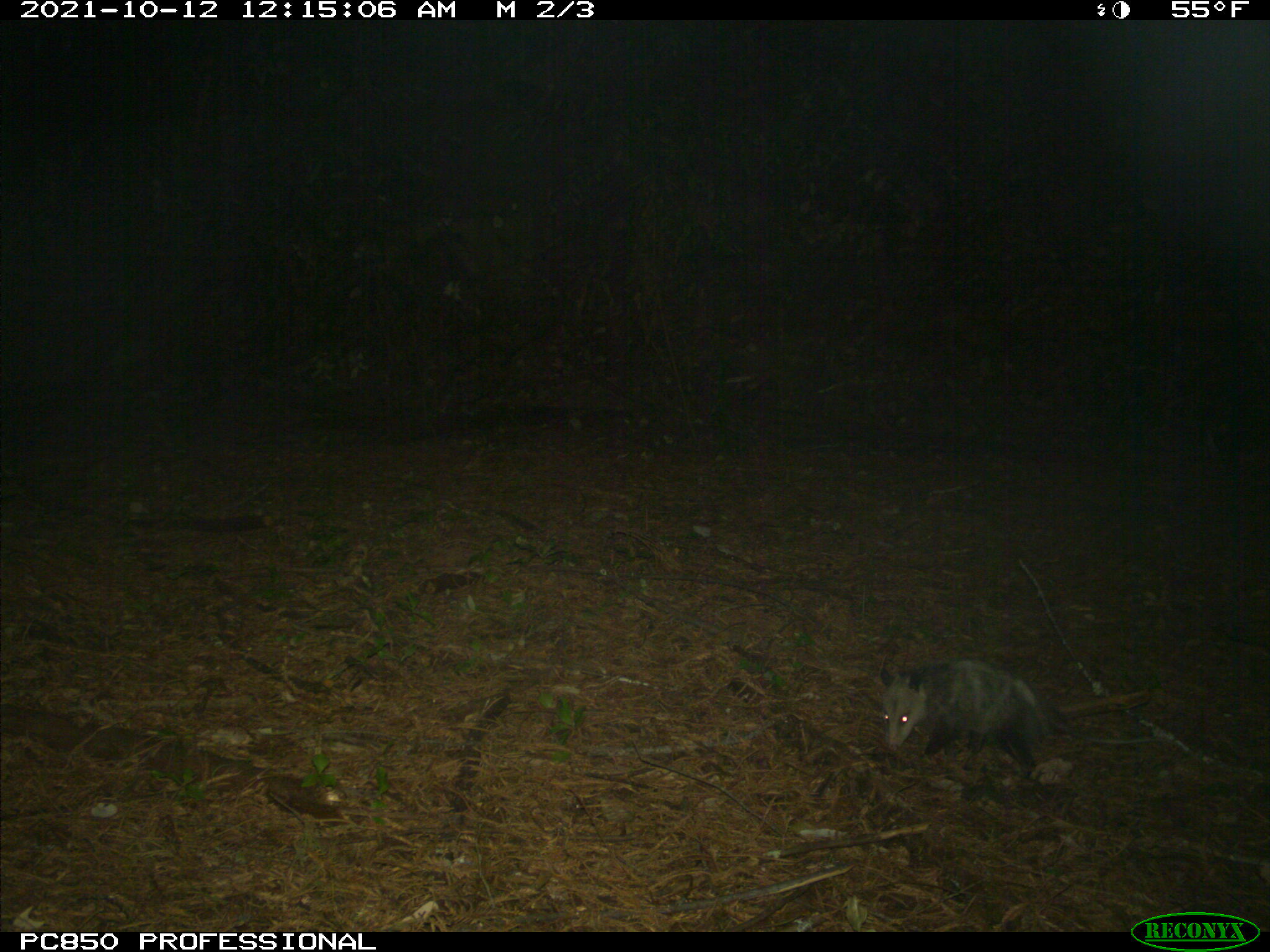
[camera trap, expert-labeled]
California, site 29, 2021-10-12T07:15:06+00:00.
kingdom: Animalia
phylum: Chordata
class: Mammalia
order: Didelphimorphia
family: Didelphidae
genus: Didelphis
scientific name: Didelphis virginiana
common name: virginia opossum